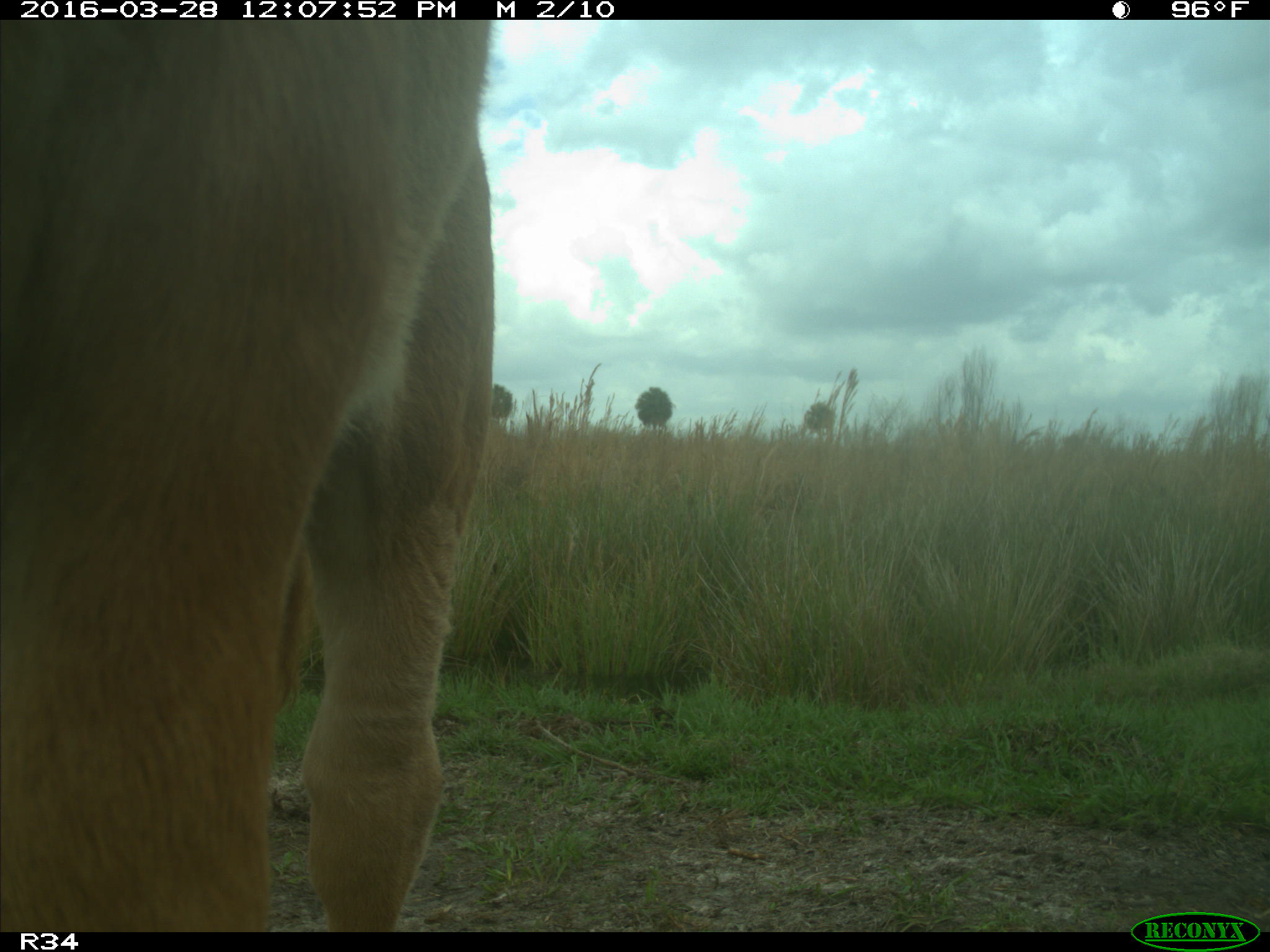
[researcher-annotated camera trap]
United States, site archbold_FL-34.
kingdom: Animalia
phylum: Chordata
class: Mammalia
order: Artiodactyla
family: Bovidae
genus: Bos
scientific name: Bos taurus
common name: domestic cow